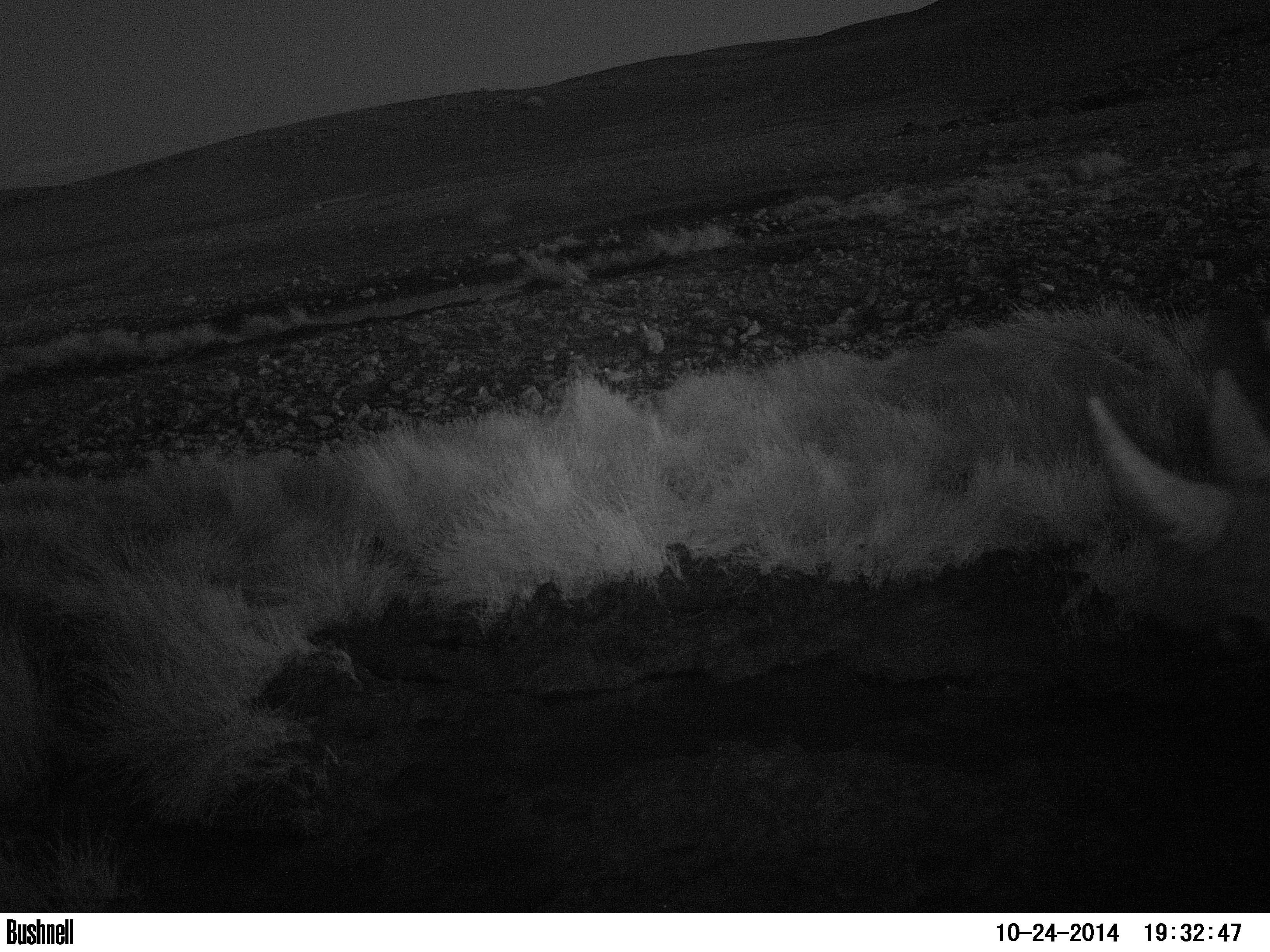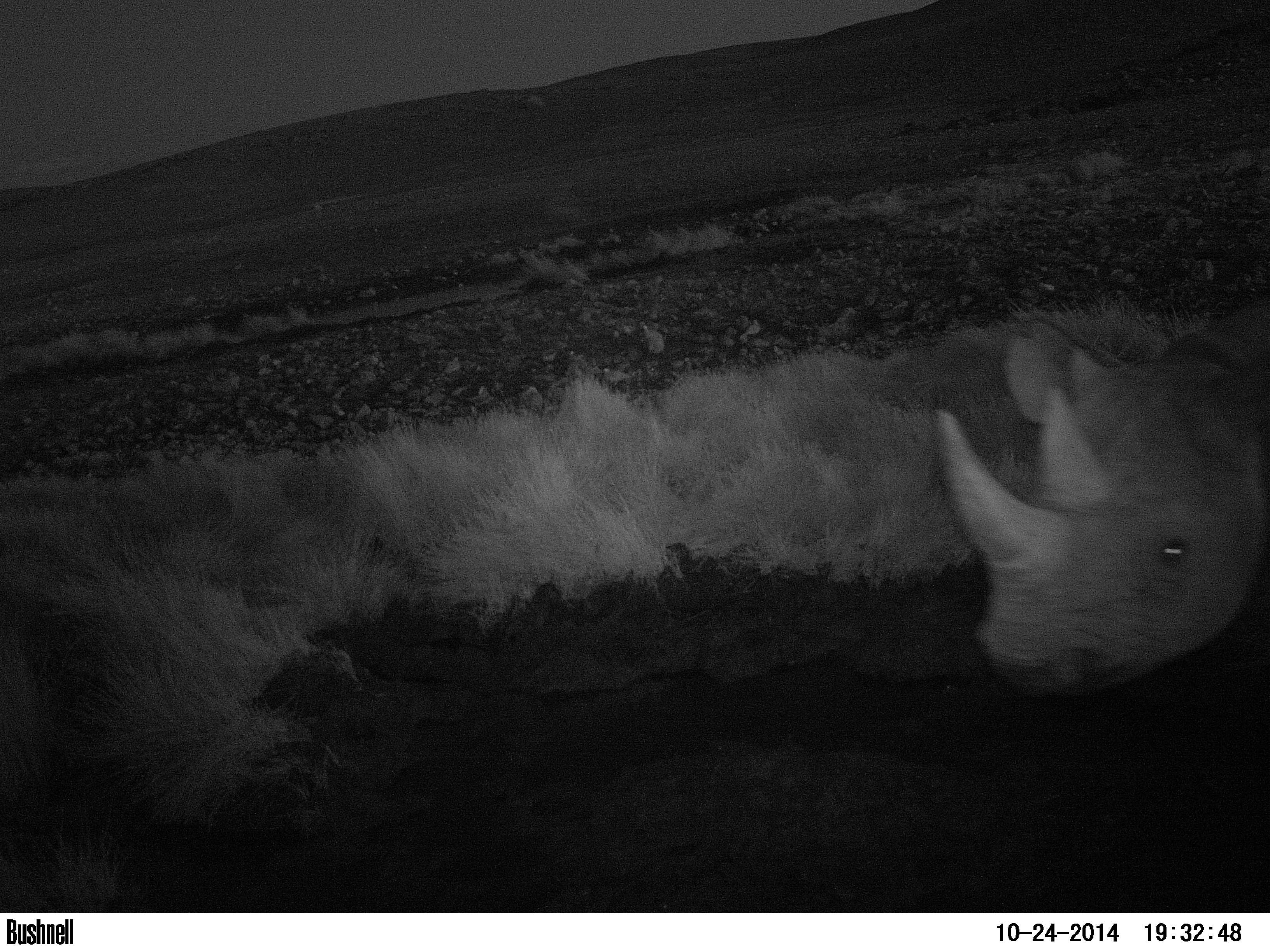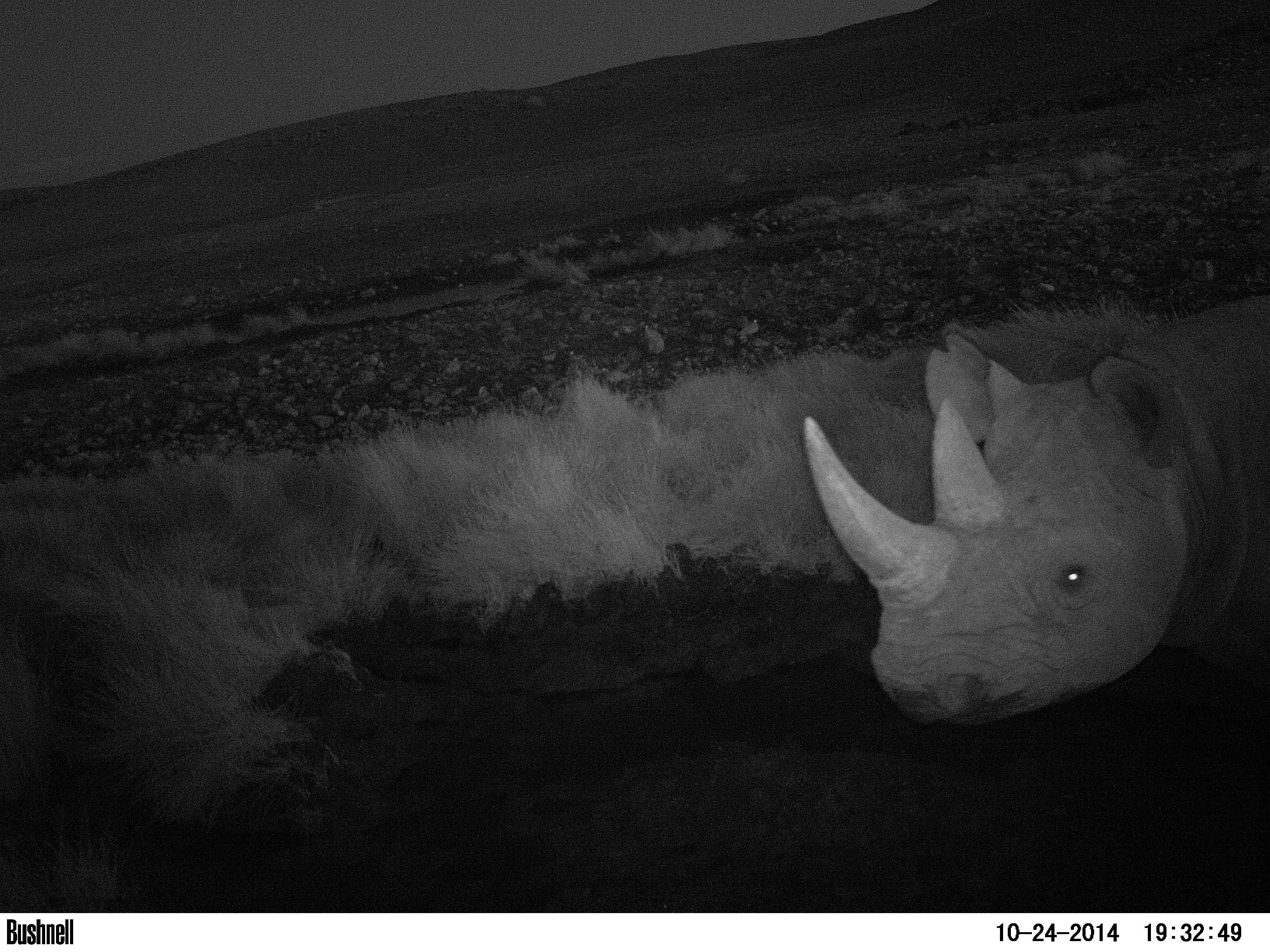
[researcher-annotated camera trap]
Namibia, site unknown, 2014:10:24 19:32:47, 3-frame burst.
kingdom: Animalia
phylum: Chordata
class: Mammalia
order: Perissodactyla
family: Rhinocerotidae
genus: Diceros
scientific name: Diceros bicornis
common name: black rhinoceros